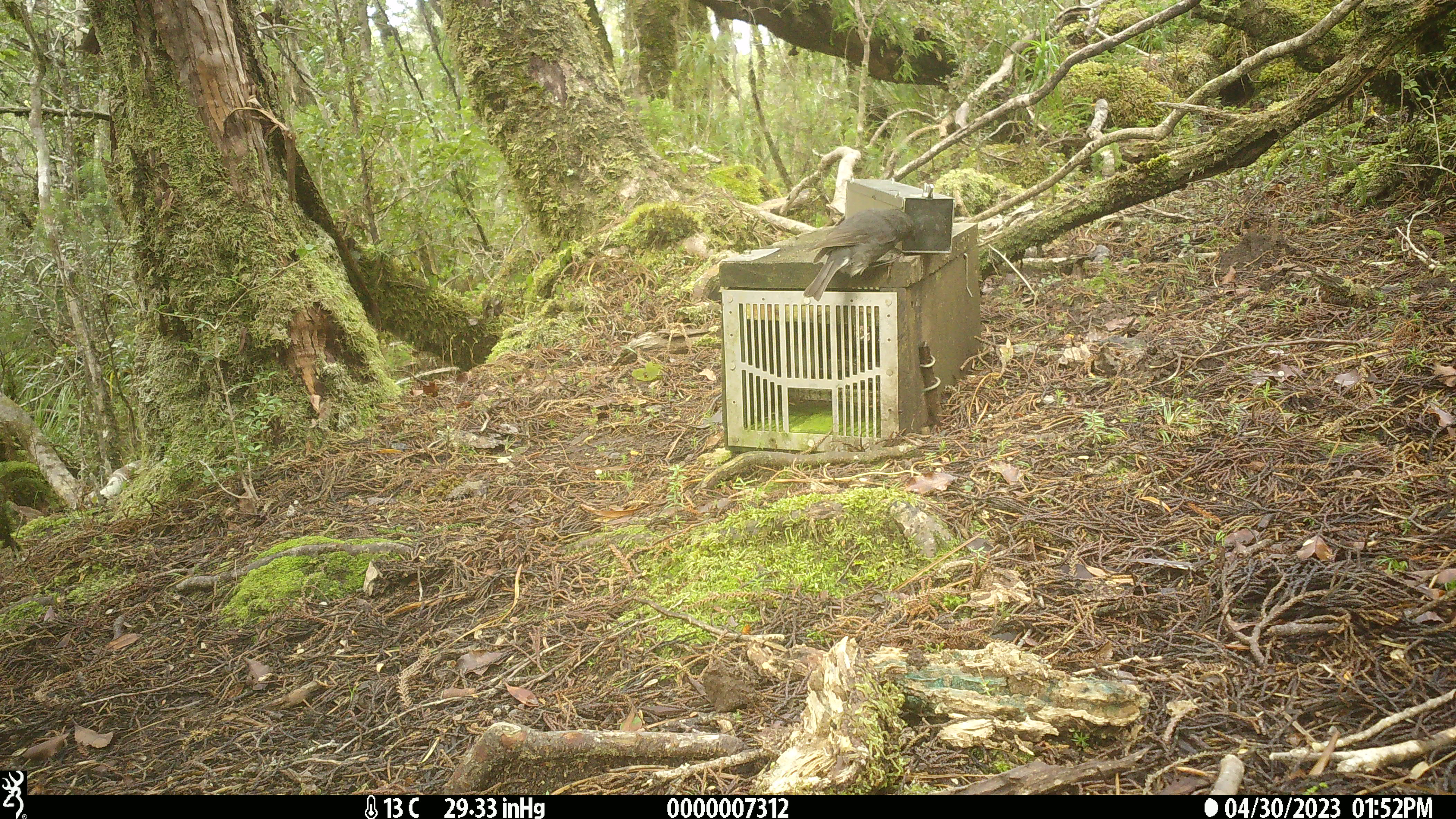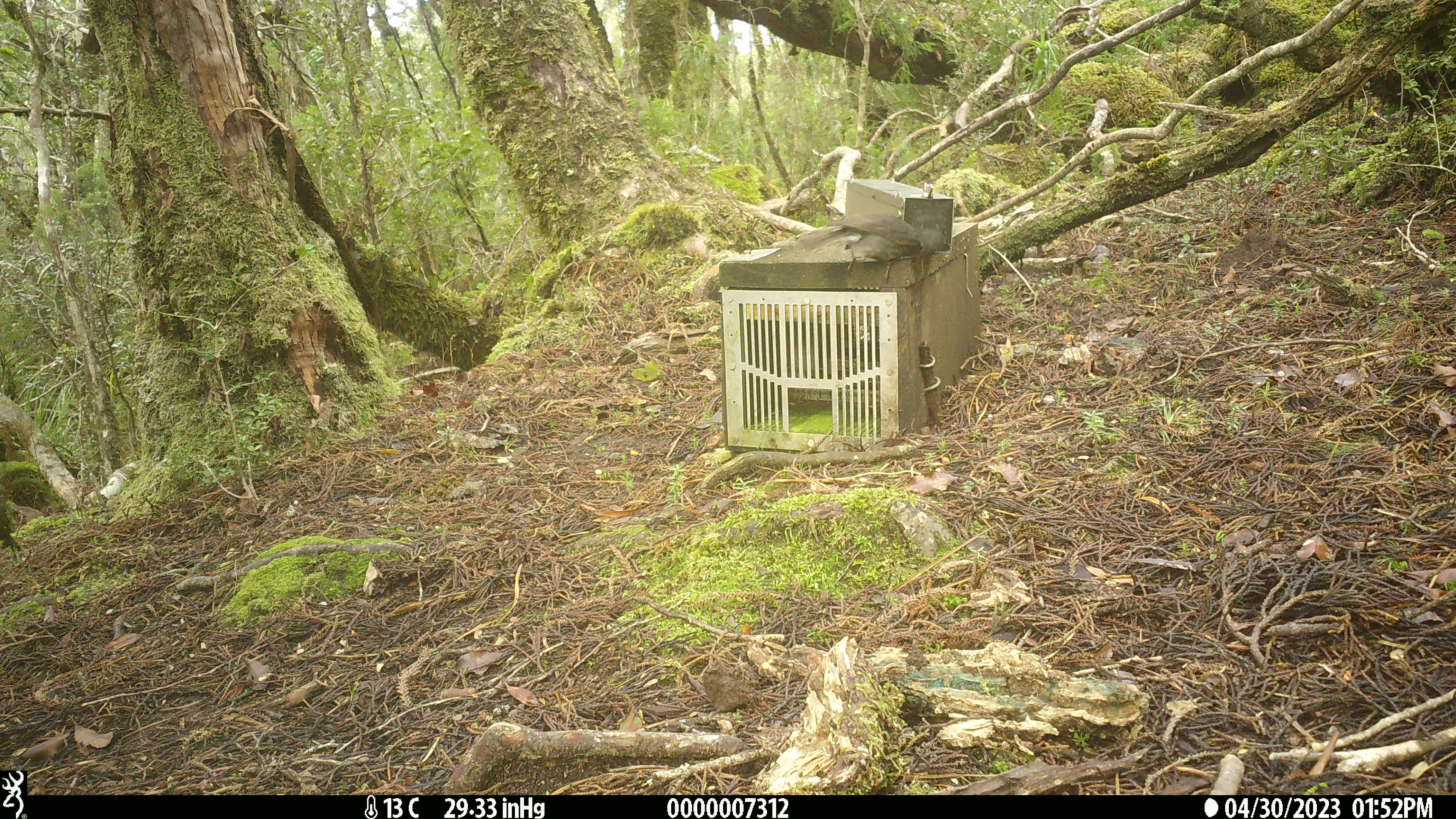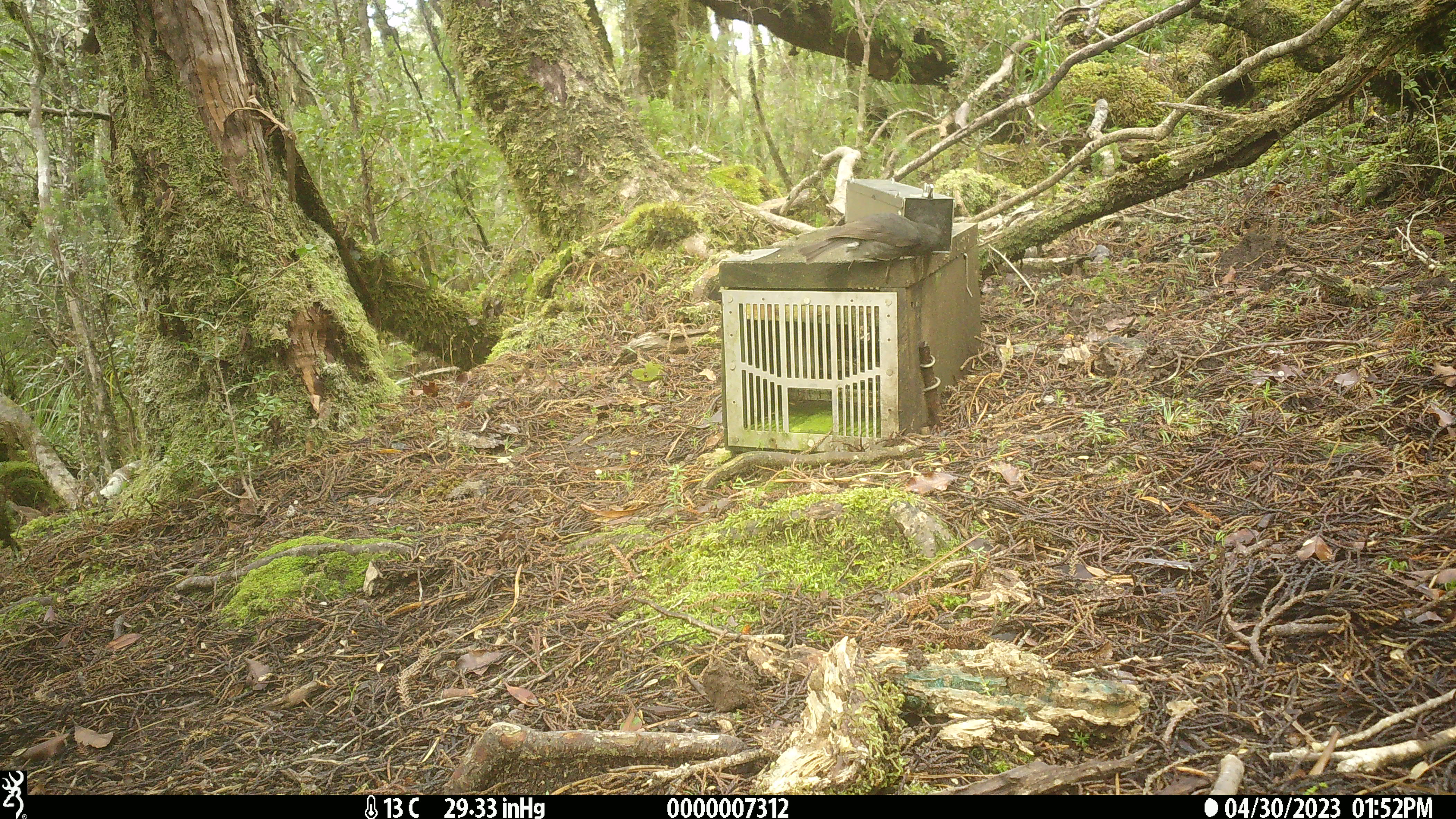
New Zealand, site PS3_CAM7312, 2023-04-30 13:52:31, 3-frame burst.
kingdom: Animalia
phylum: Chordata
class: Aves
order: Passeriformes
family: Petroicidae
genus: Petroica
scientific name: Petroica australis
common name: new zealand robin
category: robin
Robin (new zealand robin) (Petroica australis).